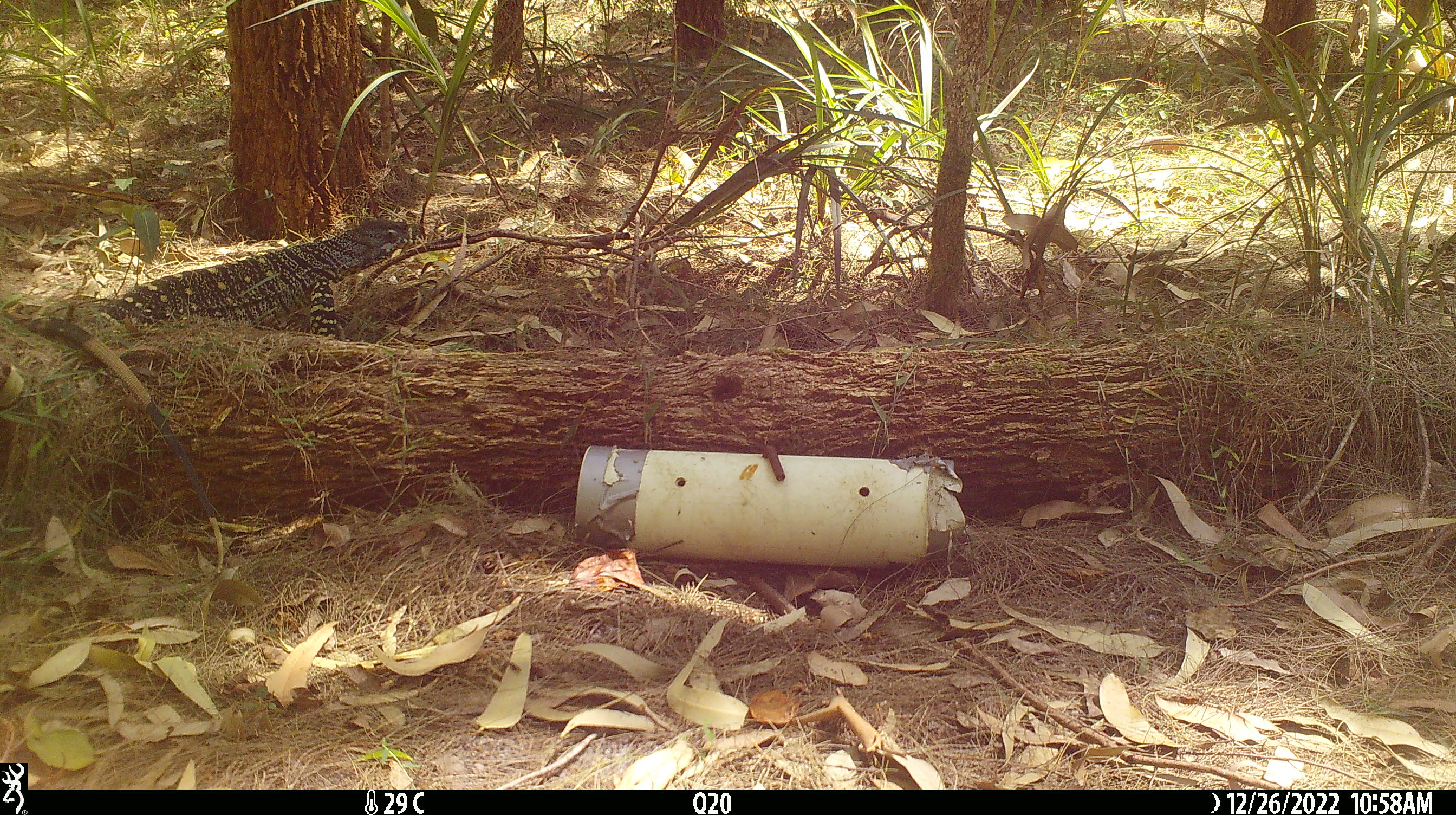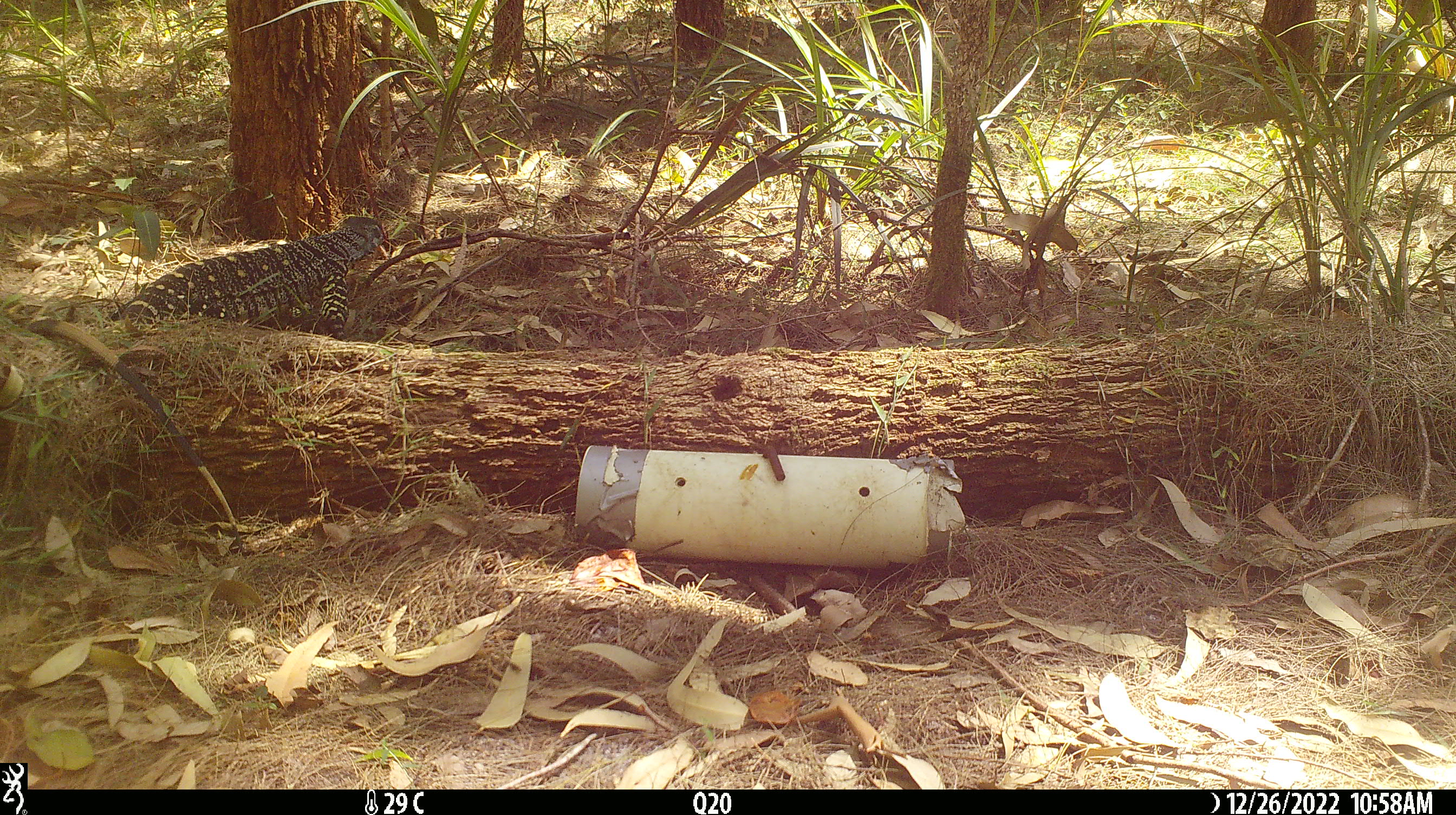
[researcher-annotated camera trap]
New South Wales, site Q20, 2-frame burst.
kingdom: Animalia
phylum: Chordata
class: Reptilia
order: Squamata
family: Varanidae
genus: Varanus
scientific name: Varanus varius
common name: lace monitor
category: goanna